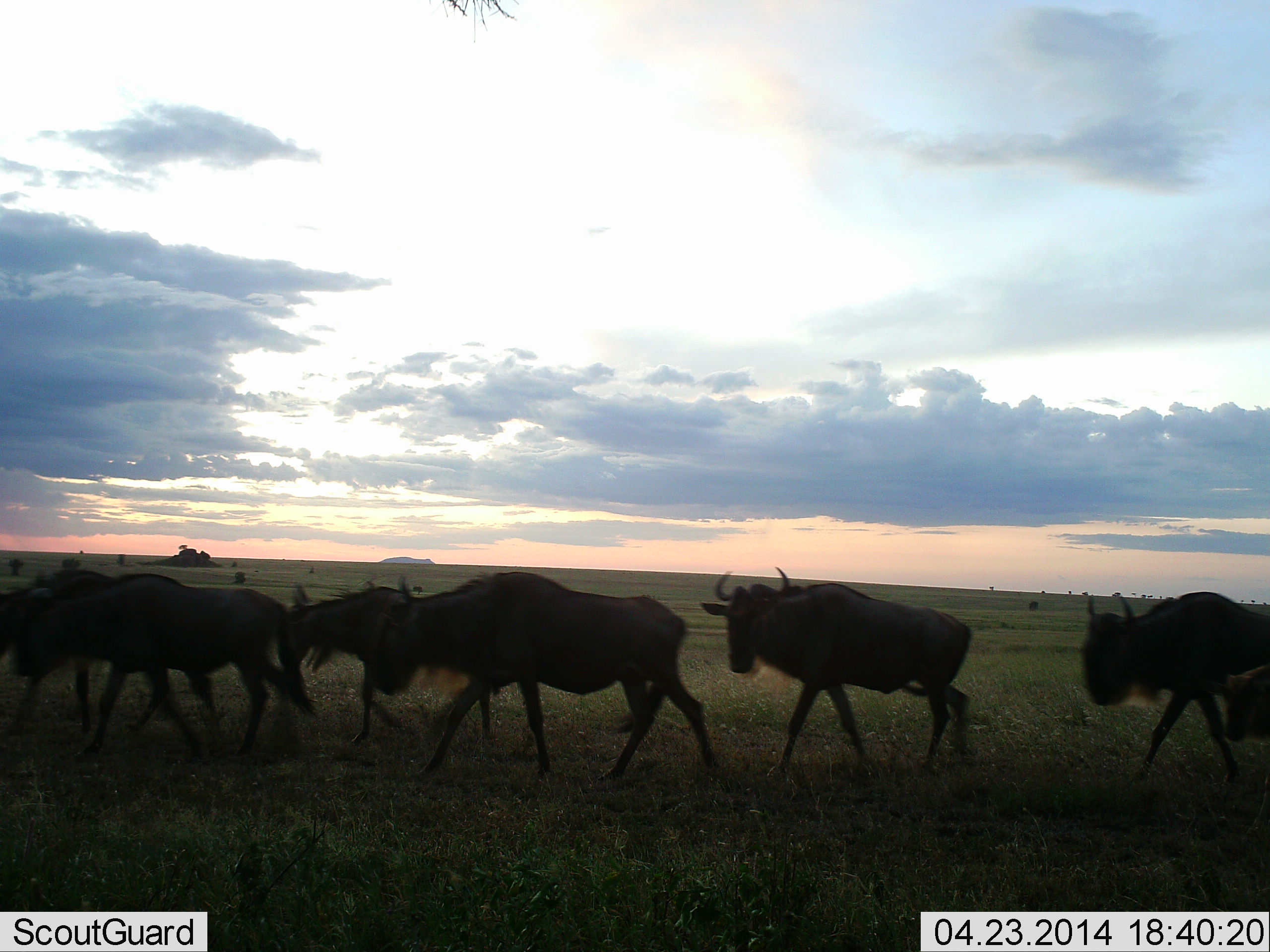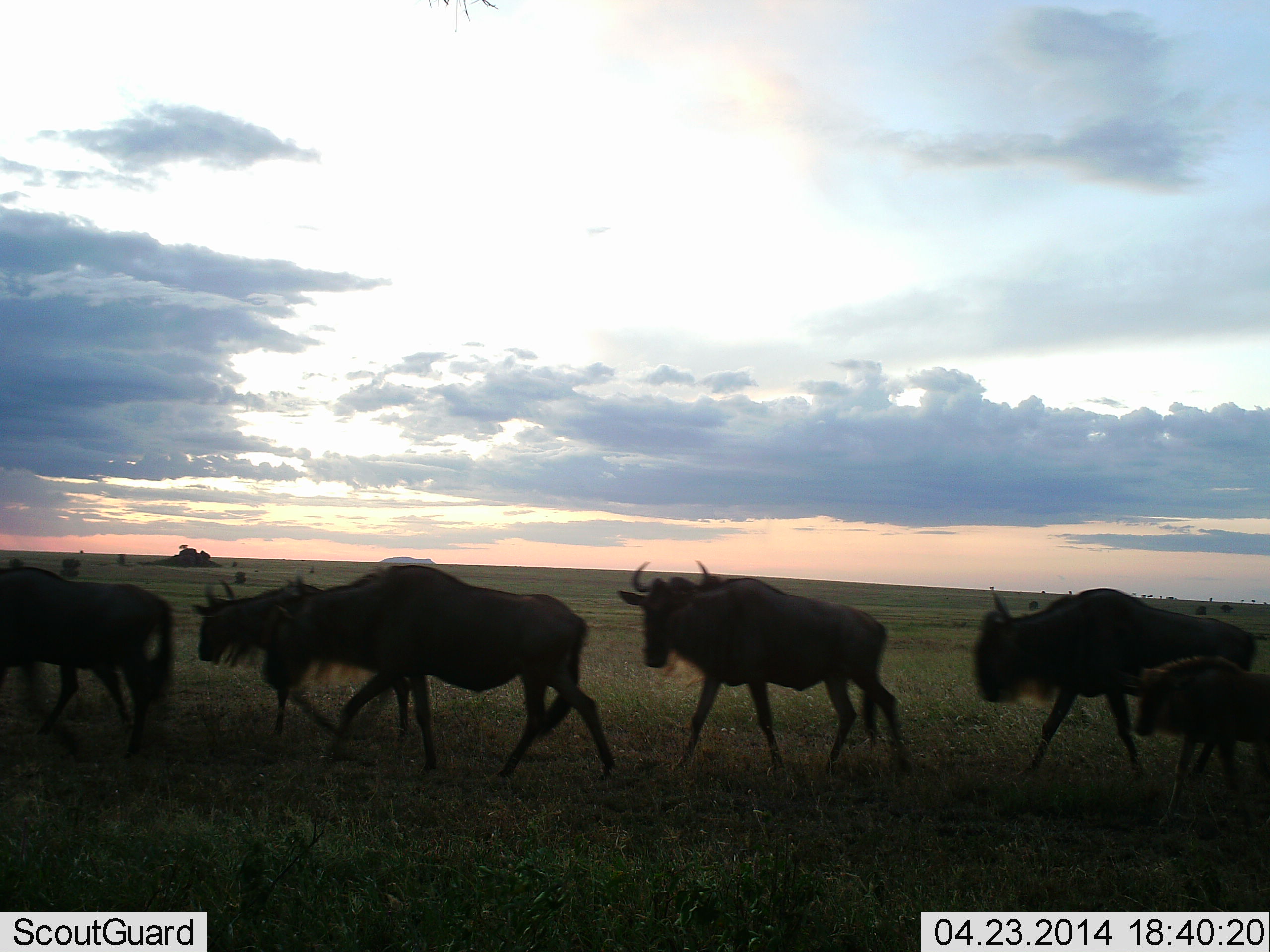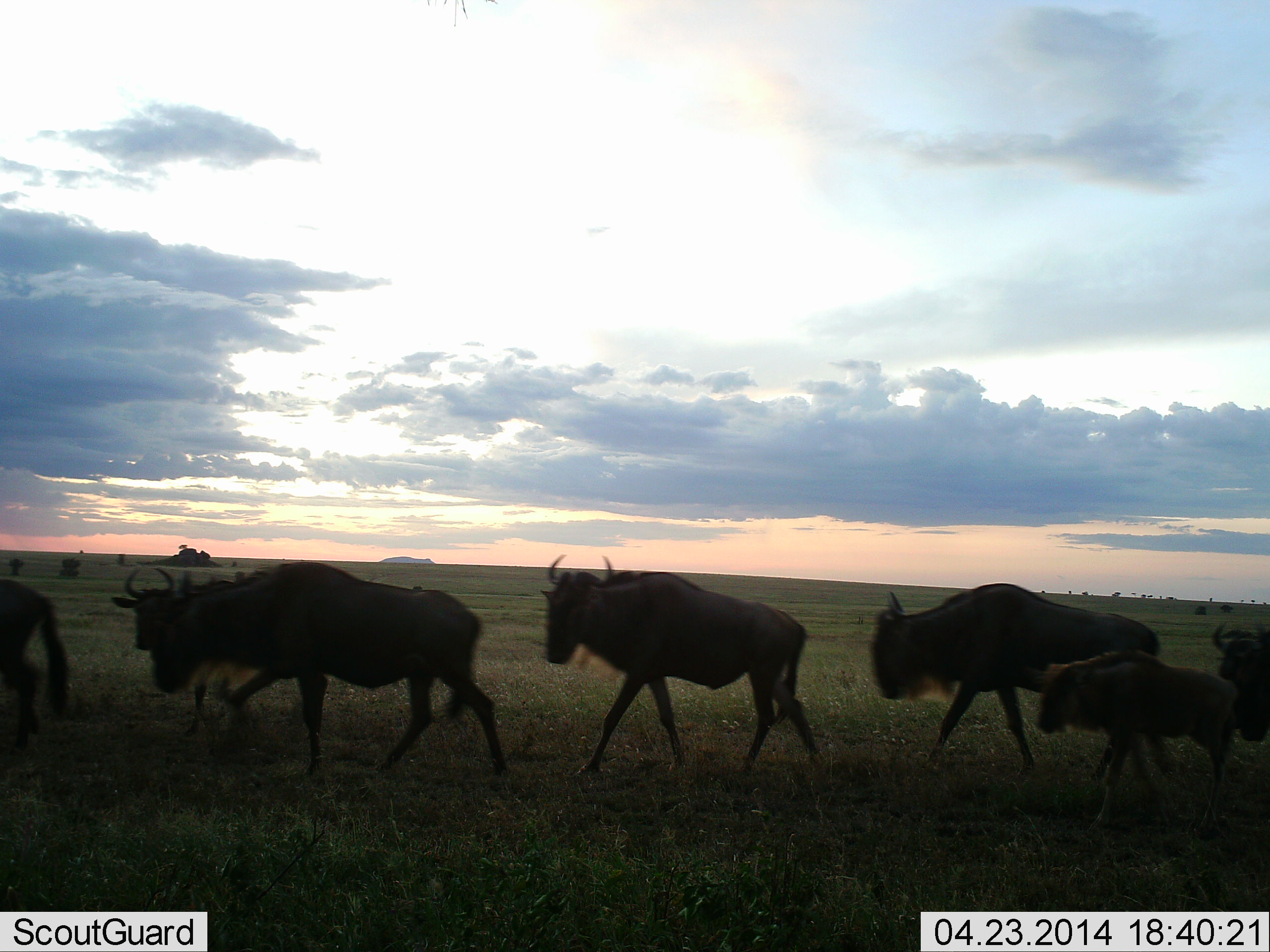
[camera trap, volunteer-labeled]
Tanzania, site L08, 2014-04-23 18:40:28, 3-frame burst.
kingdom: Animalia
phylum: Chordata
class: Mammalia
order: Artiodactyla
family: Bovidae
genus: Connochaetes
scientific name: Connochaetes taurinus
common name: blue wildebeest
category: wildebeest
Wildebeest (blue wildebeest) (Connochaetes taurinus), count 8. Behavior (volunteer vote fractions): standing 0%, resting 0%, moving 100%, interacting 0%. Young present (vote fraction): 70%. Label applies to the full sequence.